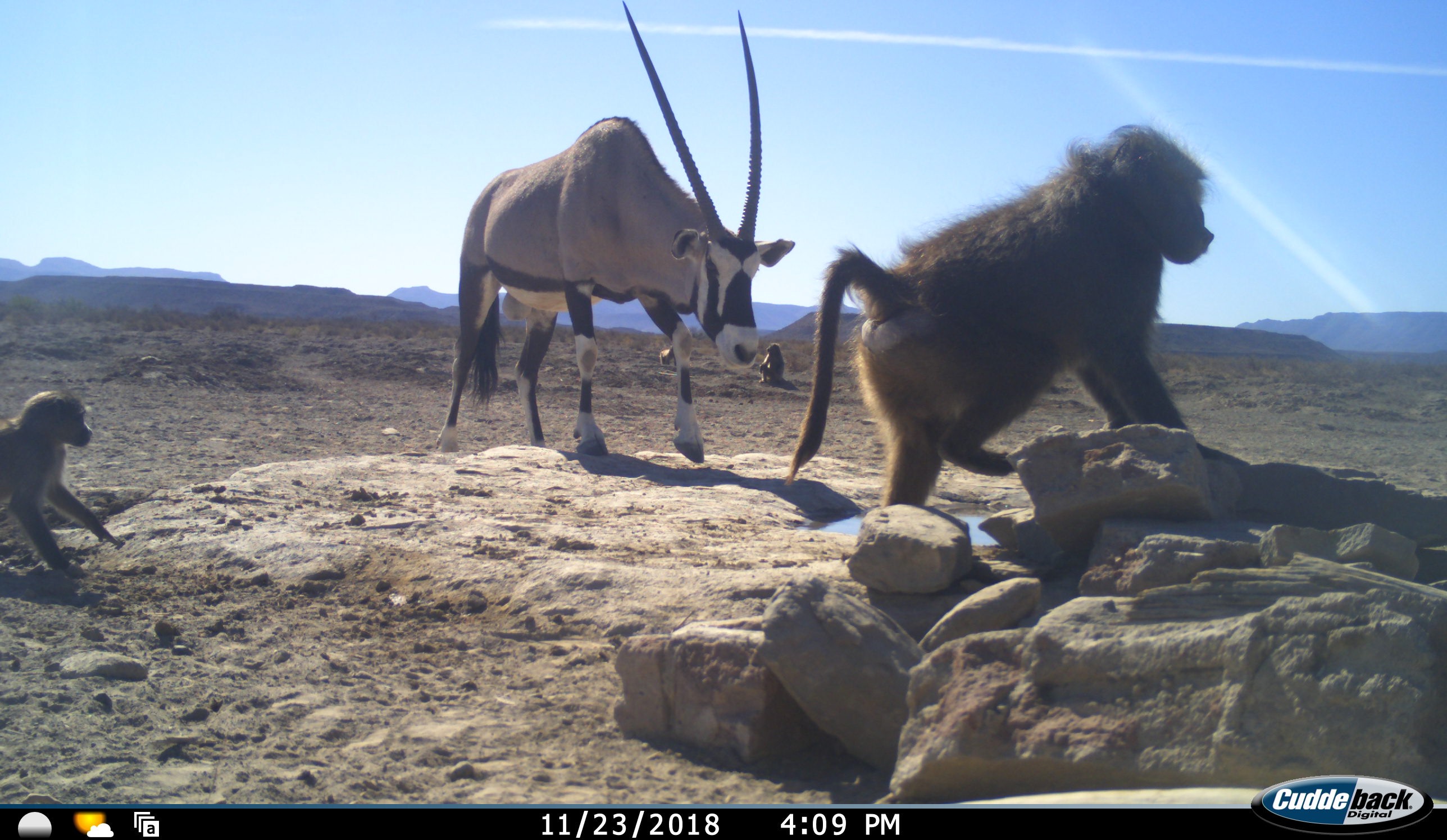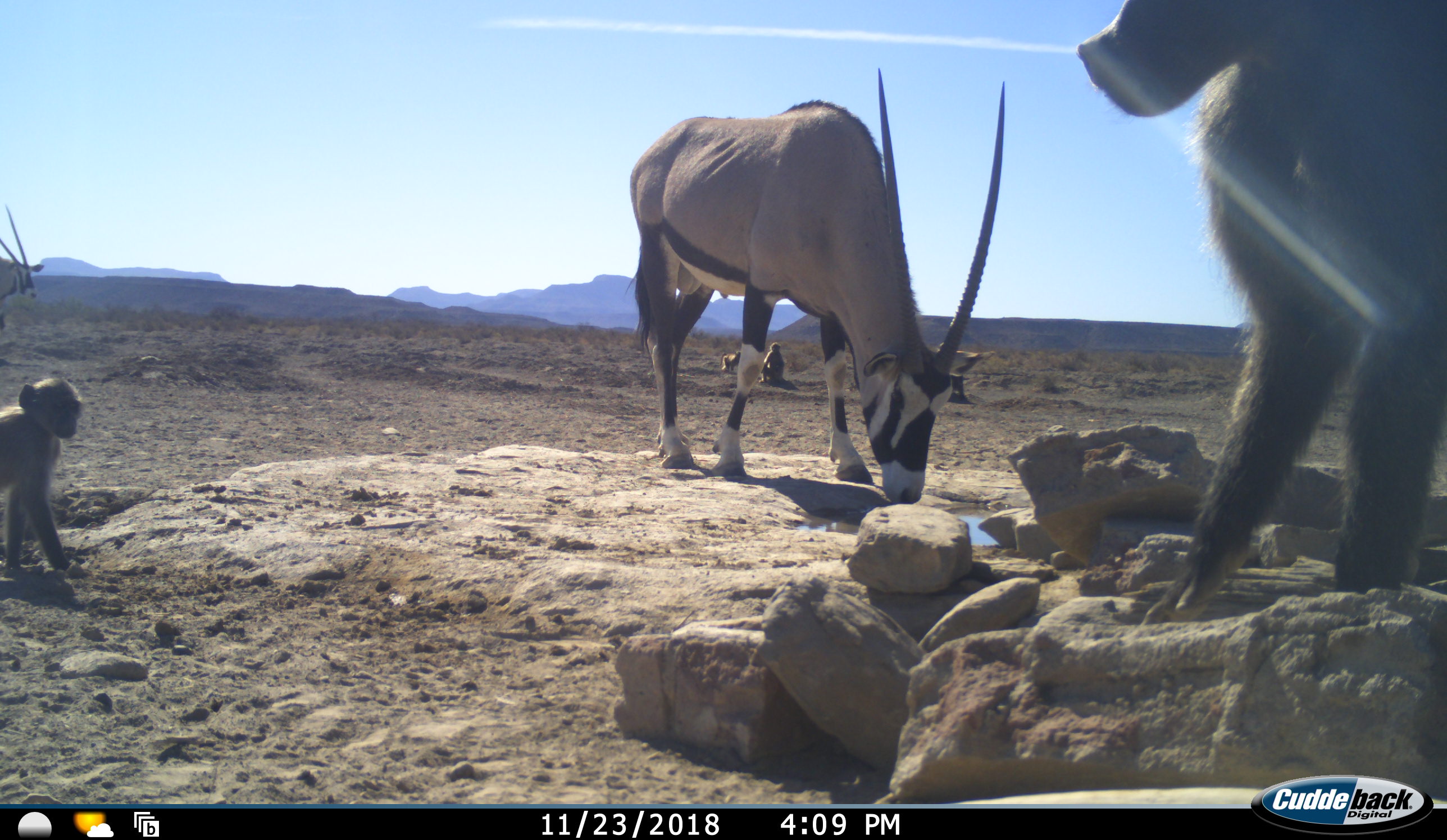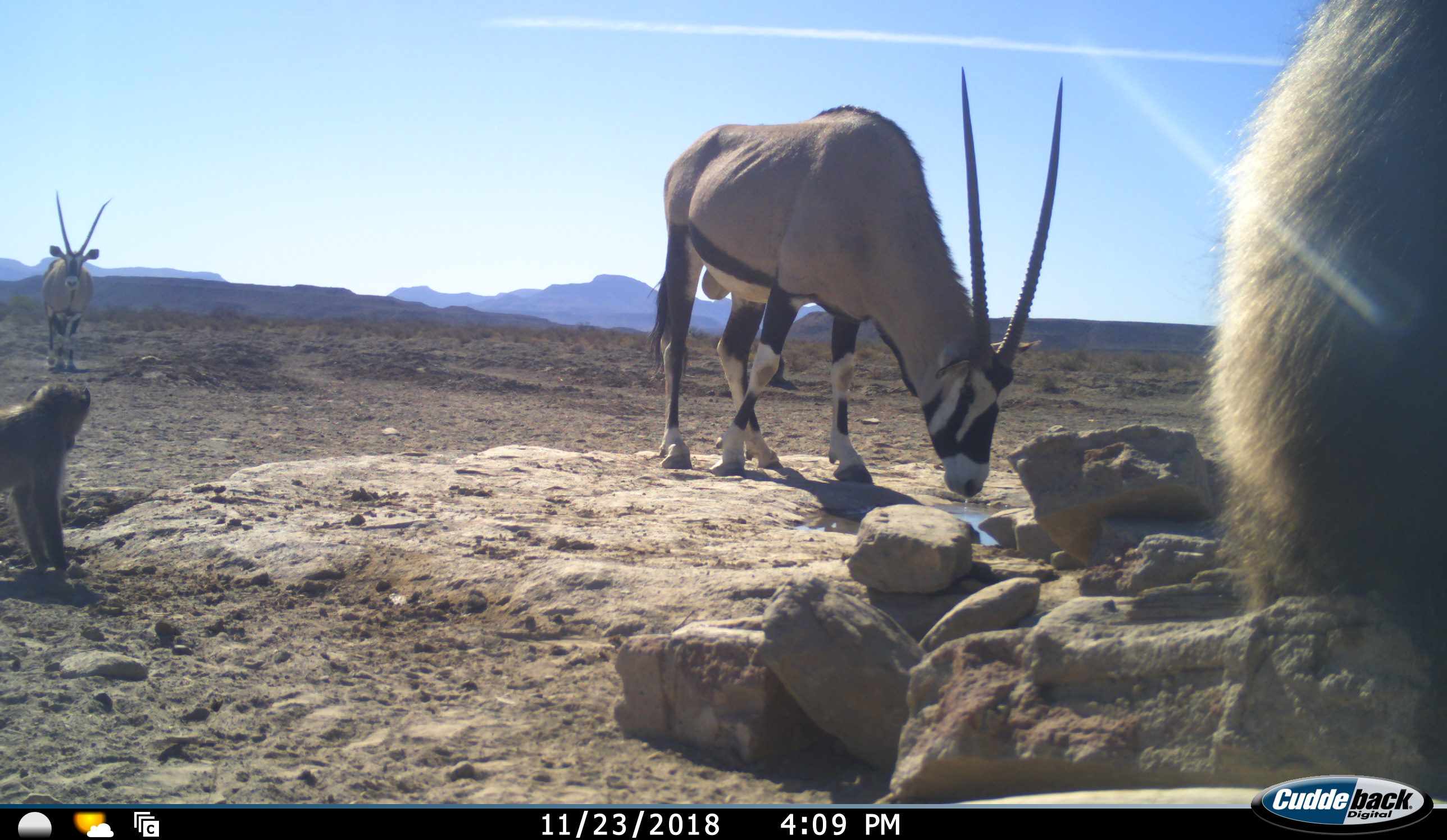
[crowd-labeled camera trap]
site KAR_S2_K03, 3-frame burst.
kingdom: Animalia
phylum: Chordata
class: Mammalia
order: Primates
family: Cercopithecidae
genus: Papio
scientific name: Papio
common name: baboon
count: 4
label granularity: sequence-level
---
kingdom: Animalia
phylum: Chordata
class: Mammalia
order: Artiodactyla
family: Bovidae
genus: Oryx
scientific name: Oryx gazella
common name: gemsbok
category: oryx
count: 2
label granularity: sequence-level